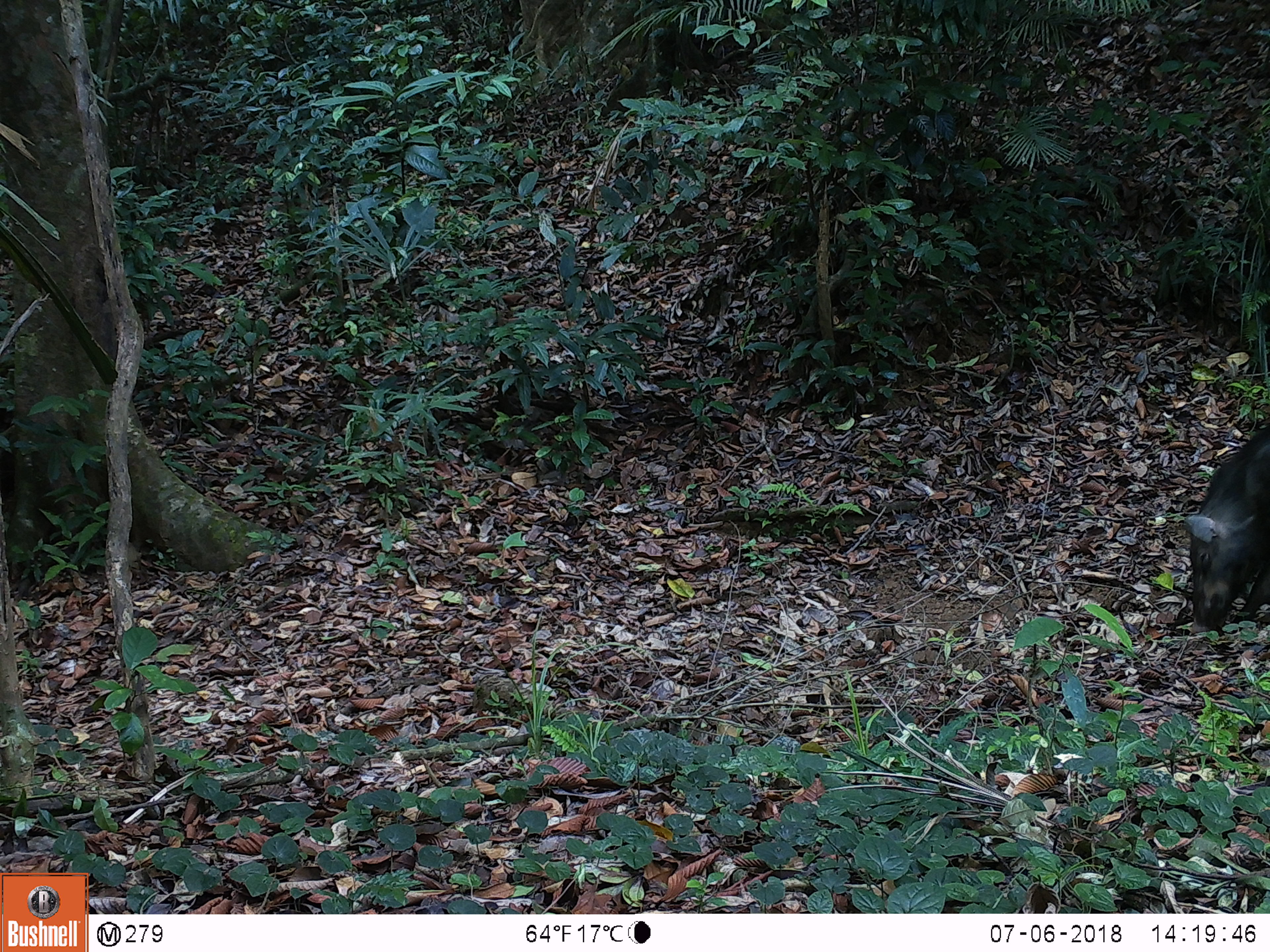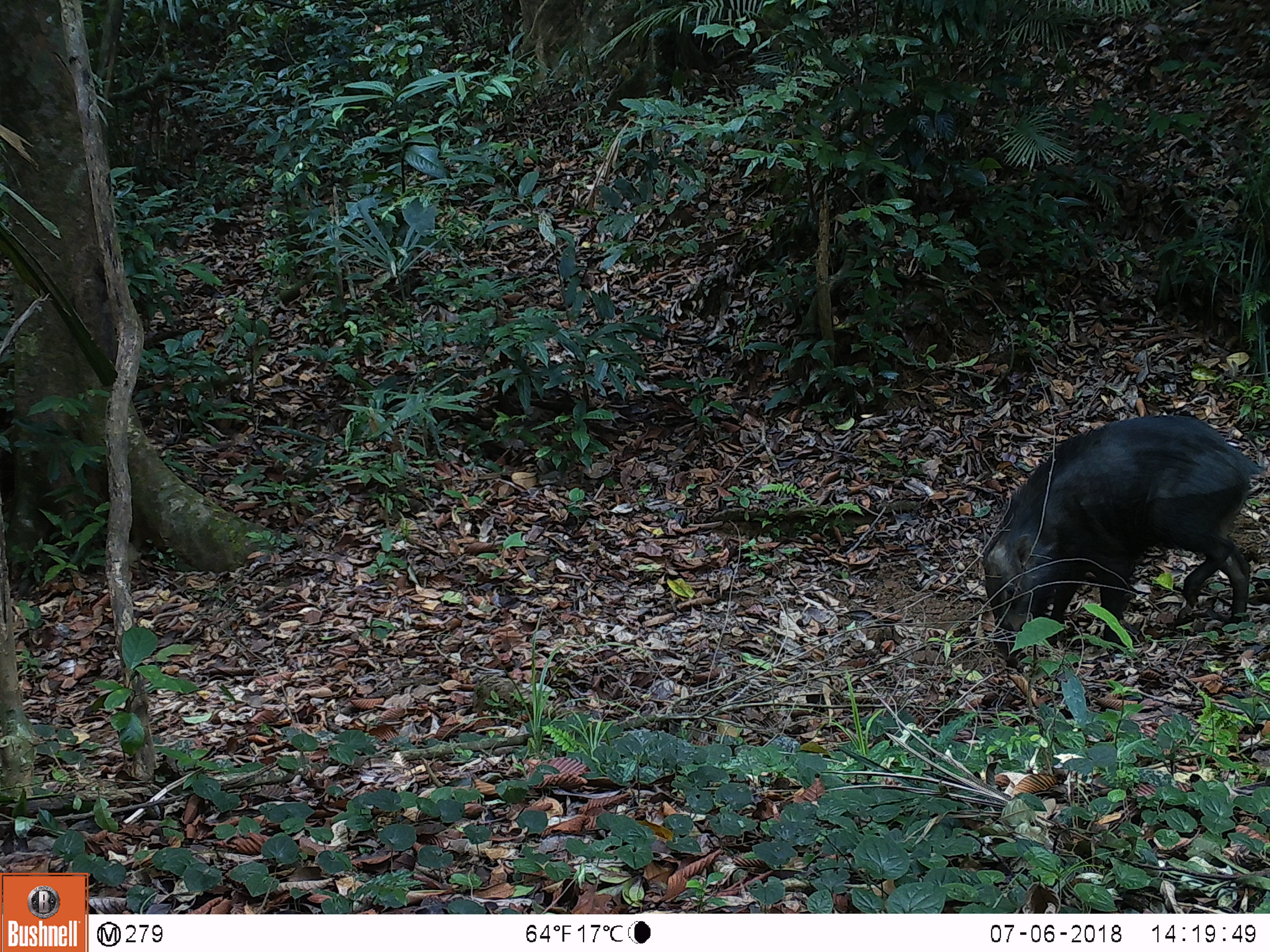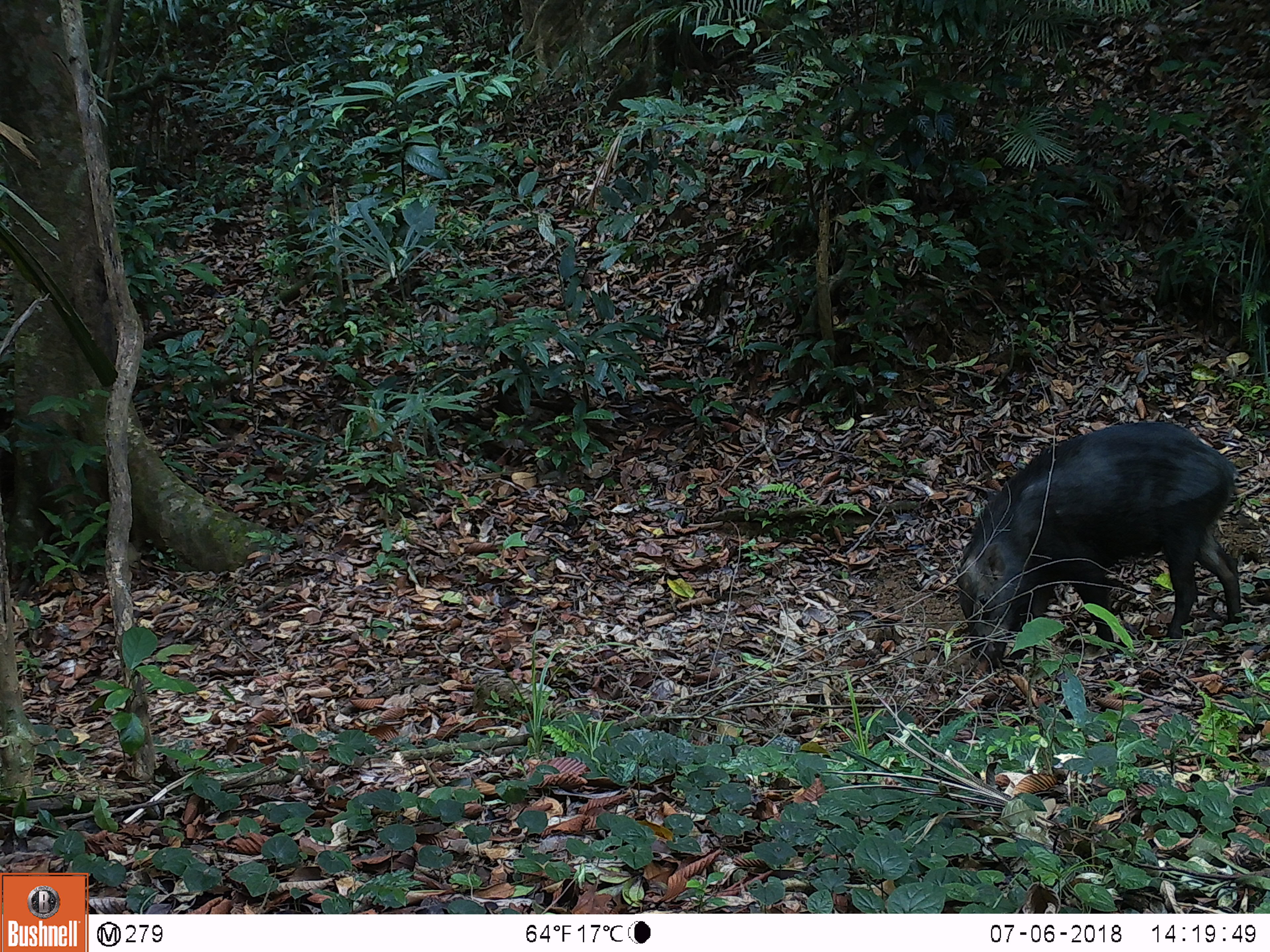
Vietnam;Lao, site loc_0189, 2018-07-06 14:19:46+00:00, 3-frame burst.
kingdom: Animalia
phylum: Chordata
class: Mammalia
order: Artiodactyla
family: Suidae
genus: Sus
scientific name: Sus scrofa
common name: eurasian wild pig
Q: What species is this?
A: Eurasian wild pig (Sus scrofa).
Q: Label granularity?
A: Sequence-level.